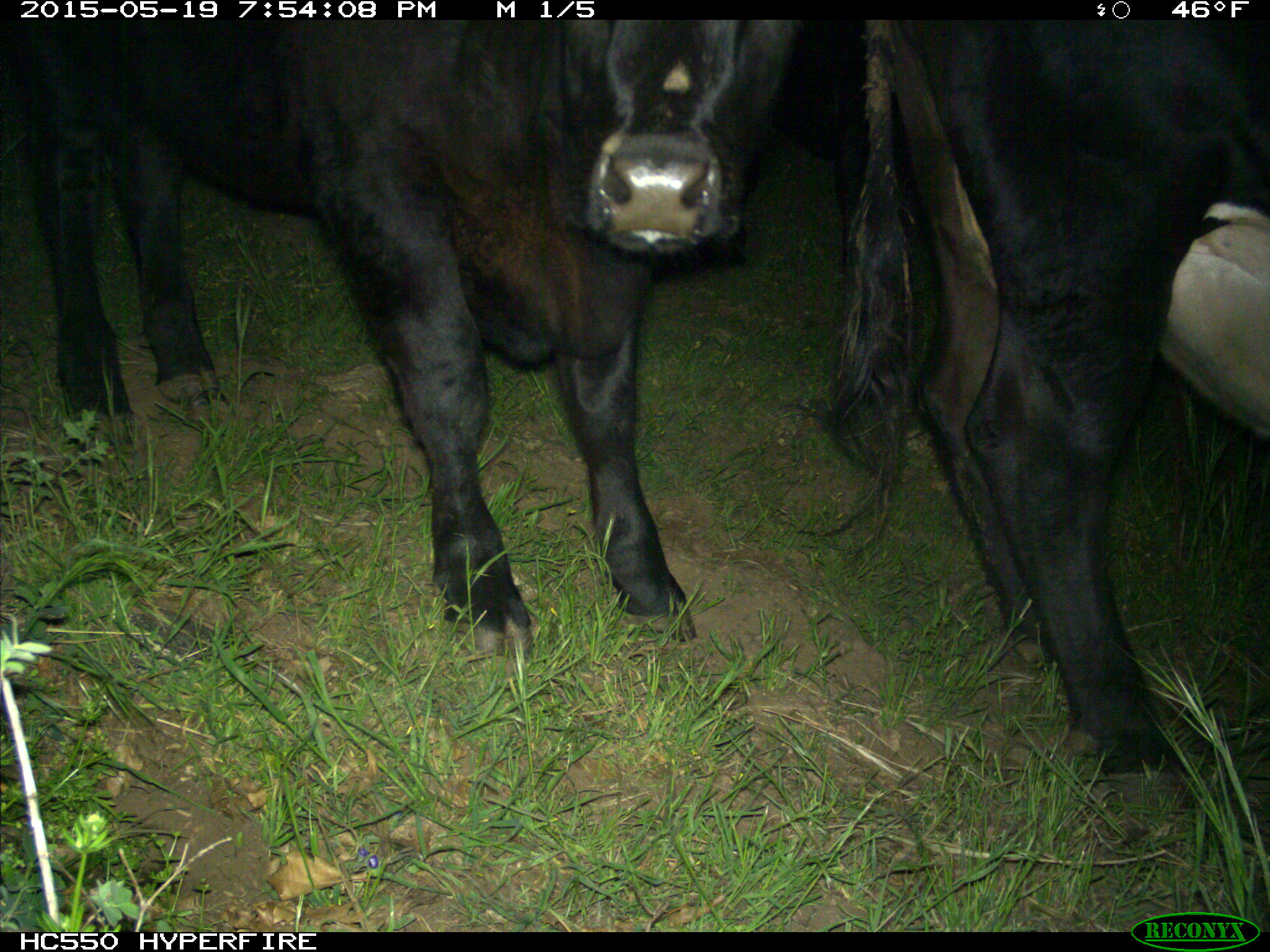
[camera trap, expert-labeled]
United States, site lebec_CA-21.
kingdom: Animalia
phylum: Chordata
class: Mammalia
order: Artiodactyla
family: Bovidae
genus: Bos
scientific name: Bos taurus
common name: domestic cow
Bos taurus (domestic cow).